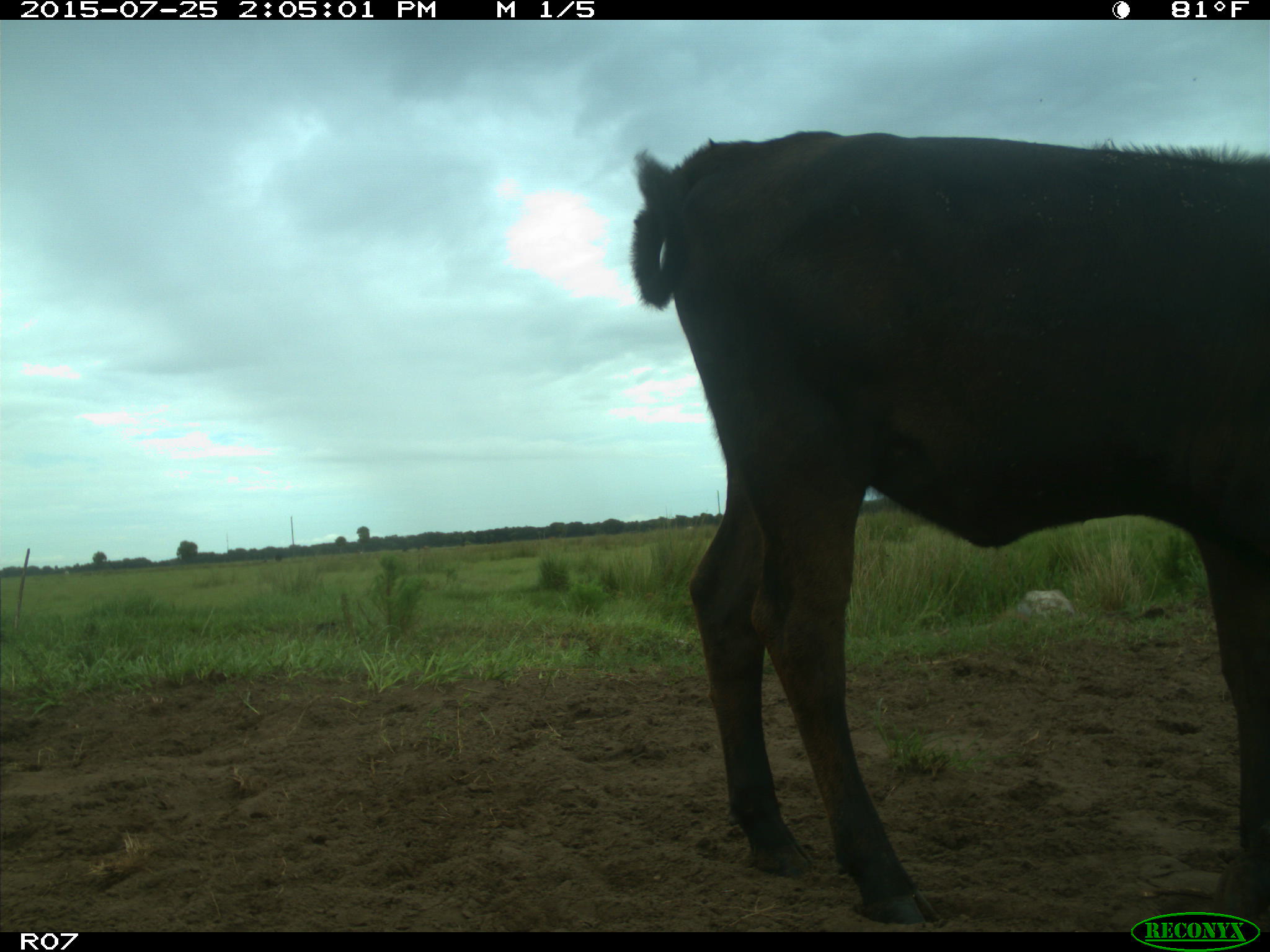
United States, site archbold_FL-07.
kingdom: Animalia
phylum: Chordata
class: Mammalia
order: Artiodactyla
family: Bovidae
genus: Bos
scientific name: Bos taurus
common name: domestic cow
Bos taurus (domestic cow).